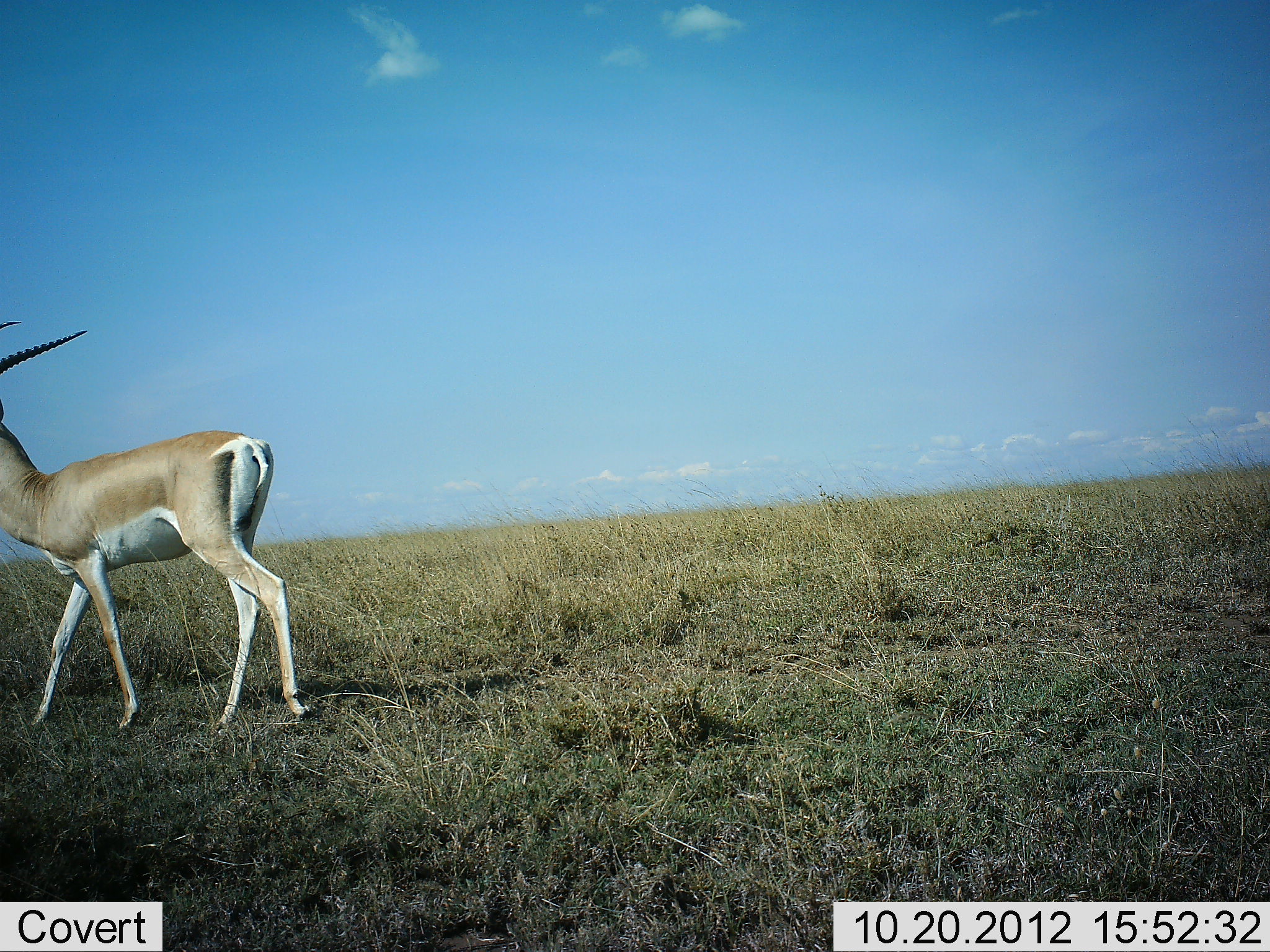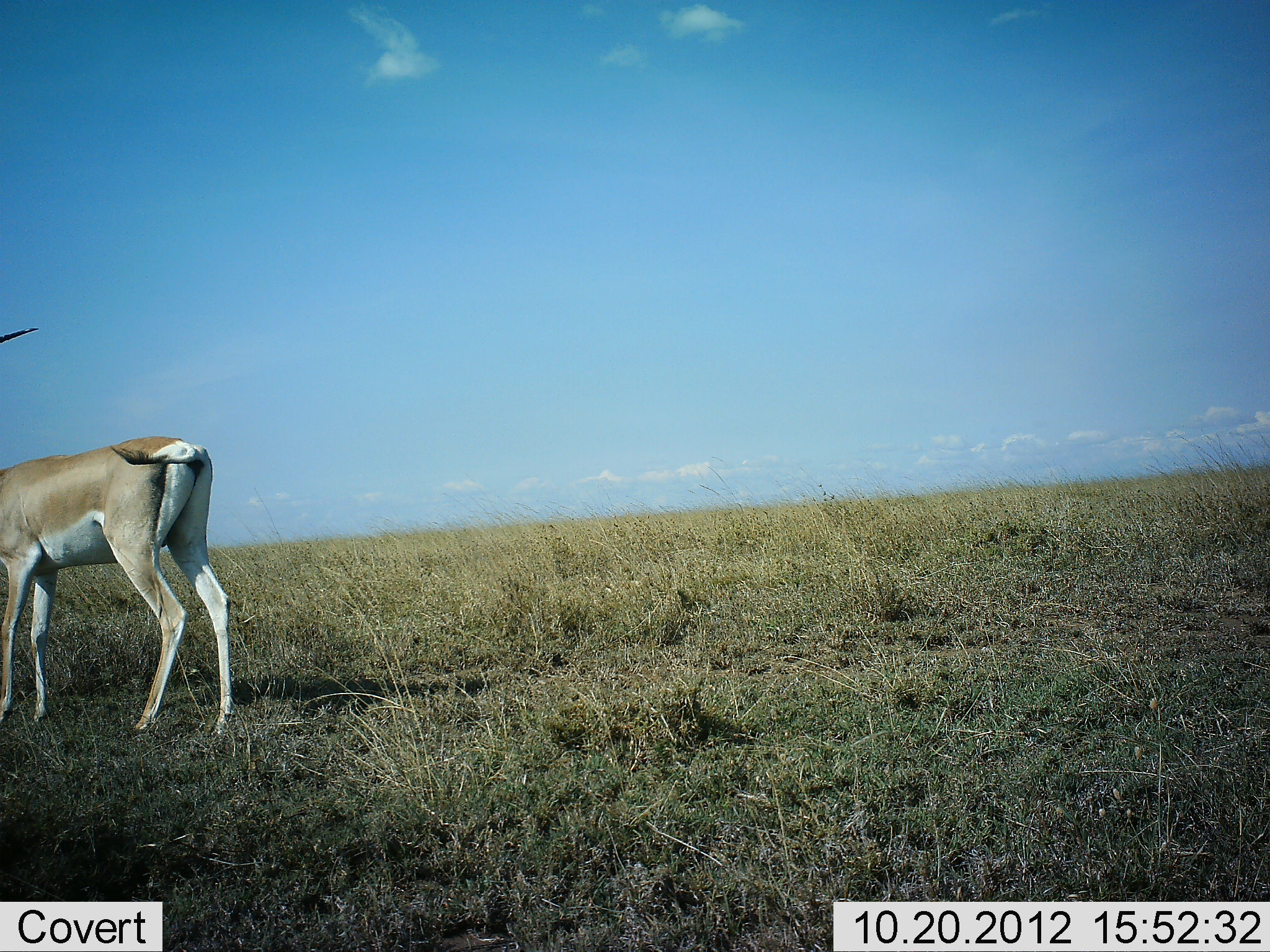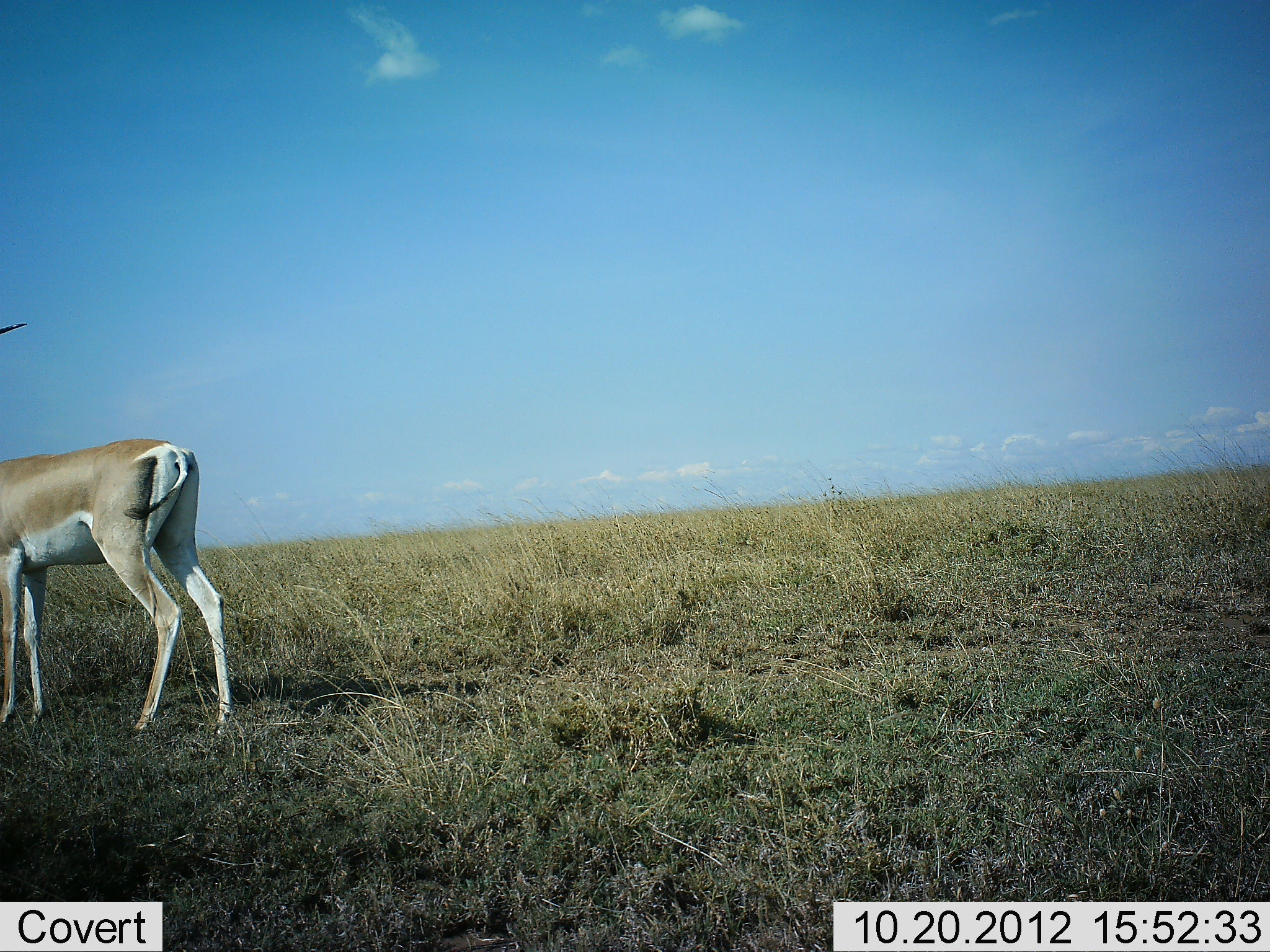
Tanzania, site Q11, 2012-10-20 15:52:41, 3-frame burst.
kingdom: Animalia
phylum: Chordata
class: Mammalia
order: Artiodactyla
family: Bovidae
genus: Nanger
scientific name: Nanger granti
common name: grant's gazelle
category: gazellegrants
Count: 1.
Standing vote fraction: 40%.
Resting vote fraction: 0%.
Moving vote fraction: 70%.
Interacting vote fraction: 0%.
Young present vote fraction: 0%.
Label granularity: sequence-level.